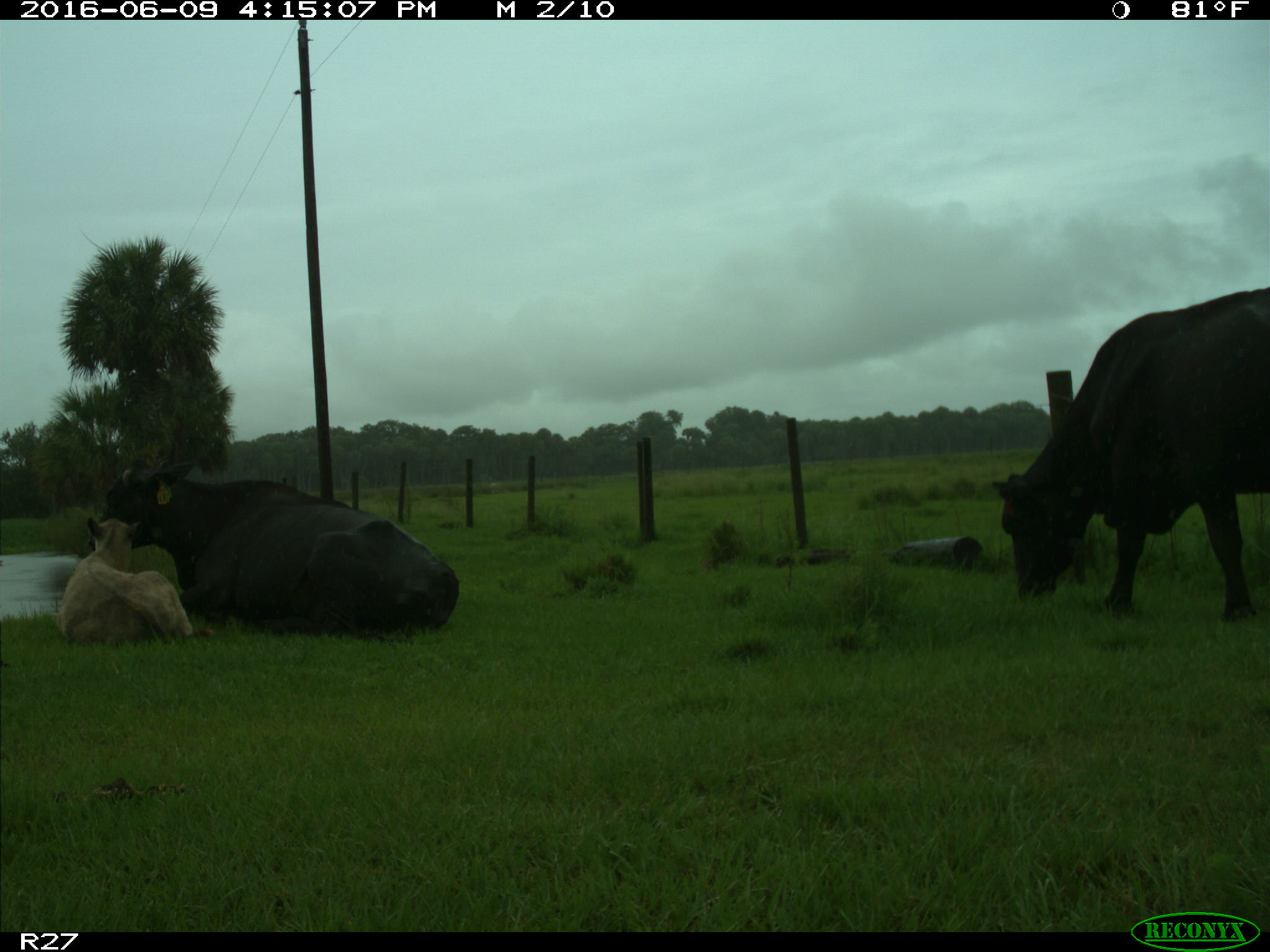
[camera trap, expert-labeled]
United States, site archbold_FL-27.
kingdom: Animalia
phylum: Chordata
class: Mammalia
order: Artiodactyla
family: Bovidae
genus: Bos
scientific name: Bos taurus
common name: domestic cow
Bos taurus (domestic cow).